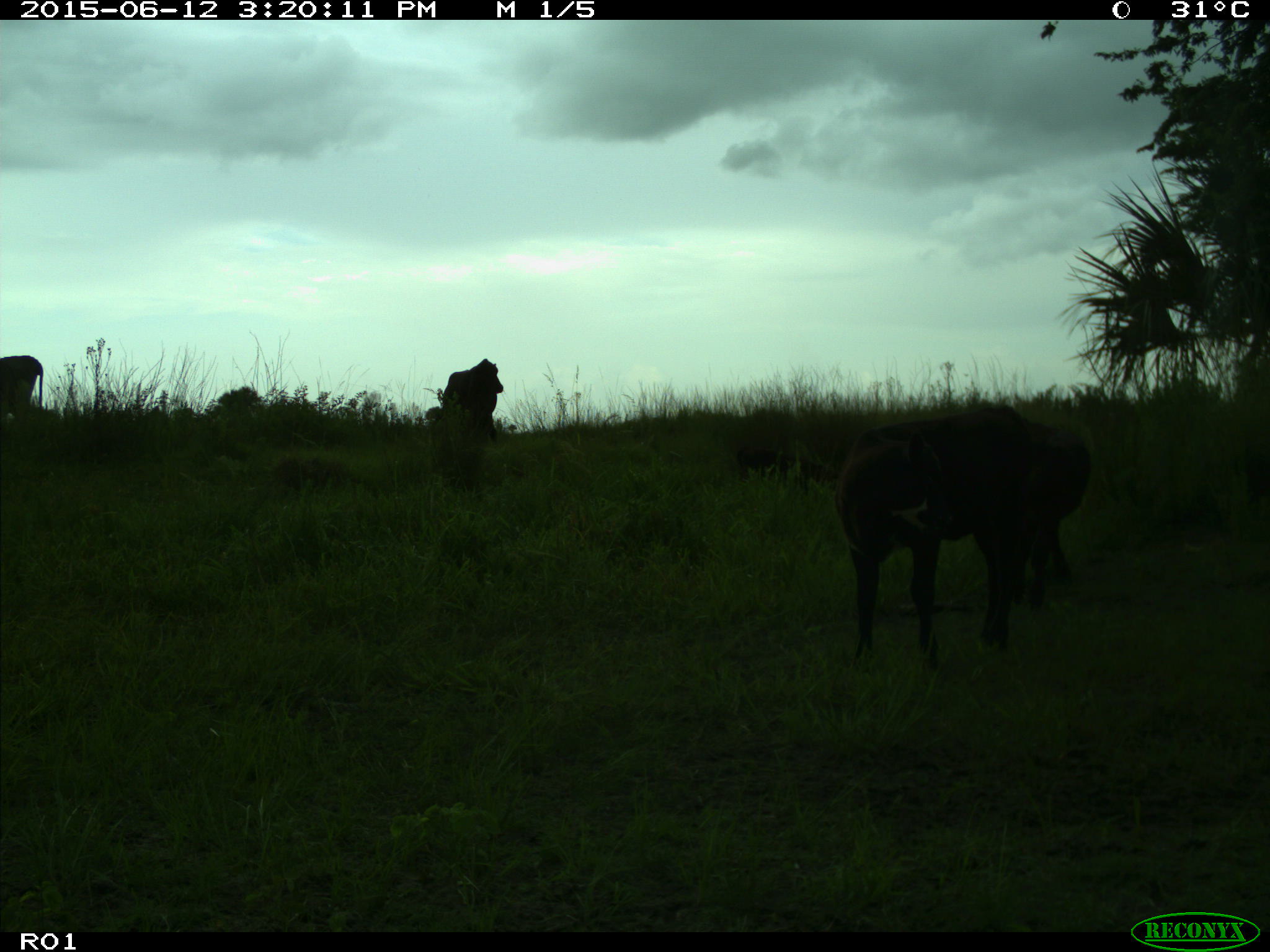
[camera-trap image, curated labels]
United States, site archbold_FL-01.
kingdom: Animalia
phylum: Chordata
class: Mammalia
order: Artiodactyla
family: Bovidae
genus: Bos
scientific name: Bos taurus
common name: domestic cow